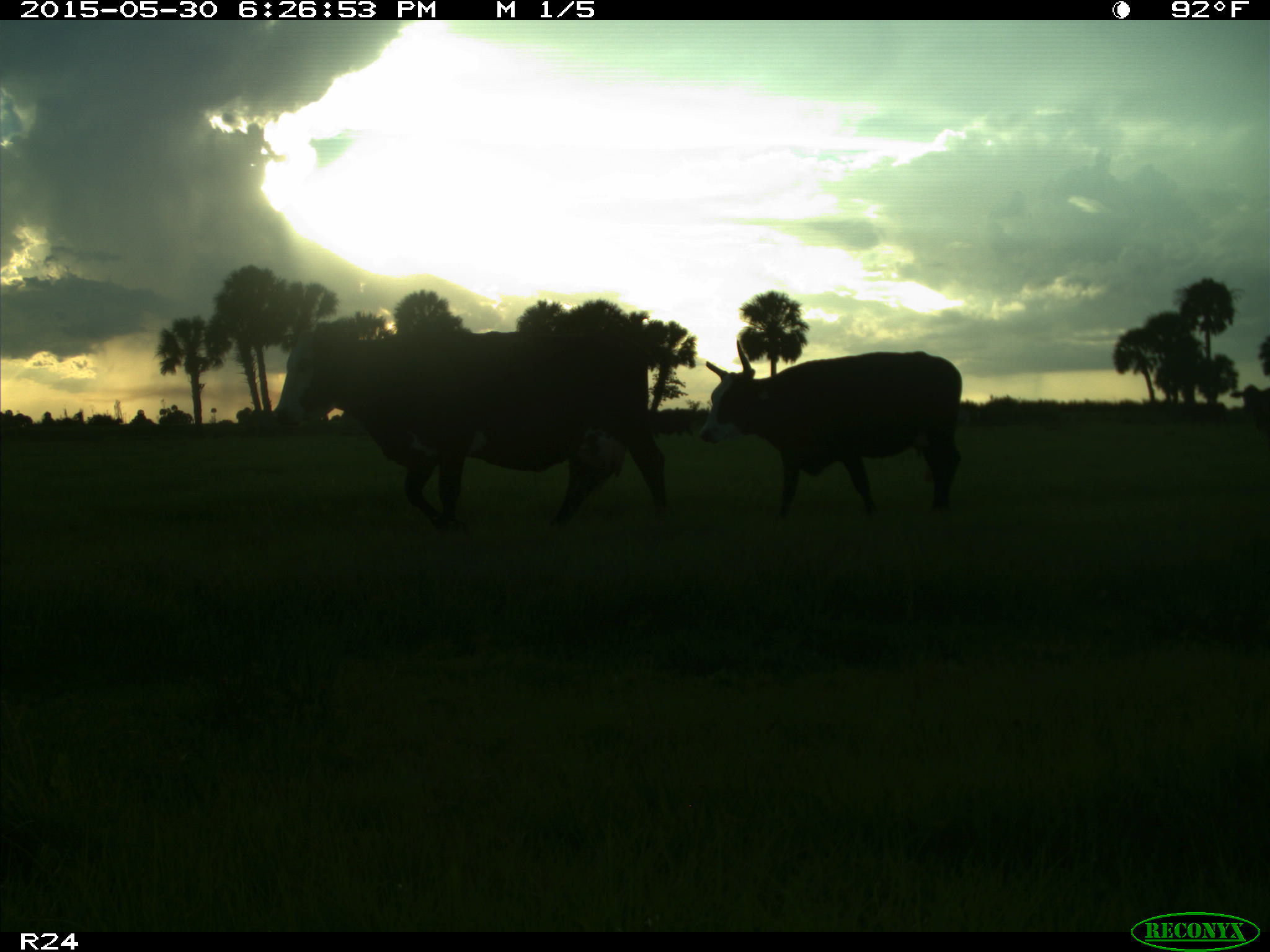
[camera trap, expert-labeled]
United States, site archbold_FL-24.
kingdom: Animalia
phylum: Chordata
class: Mammalia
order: Artiodactyla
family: Bovidae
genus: Bos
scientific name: Bos taurus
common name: domestic cow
Bos taurus (domestic cow).